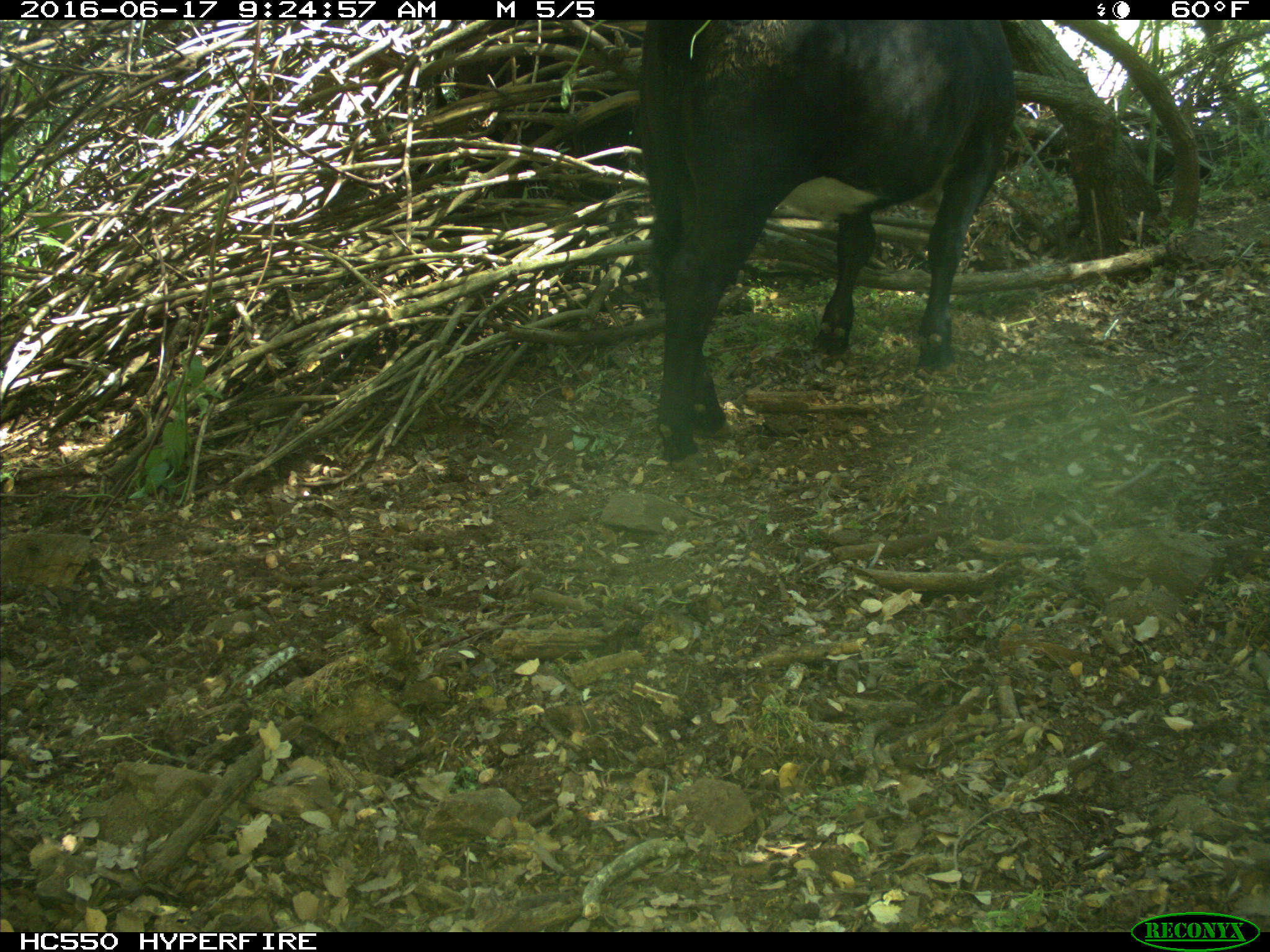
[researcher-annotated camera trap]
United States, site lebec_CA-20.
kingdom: Animalia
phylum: Chordata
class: Mammalia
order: Artiodactyla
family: Bovidae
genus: Bos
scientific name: Bos taurus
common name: domestic cow